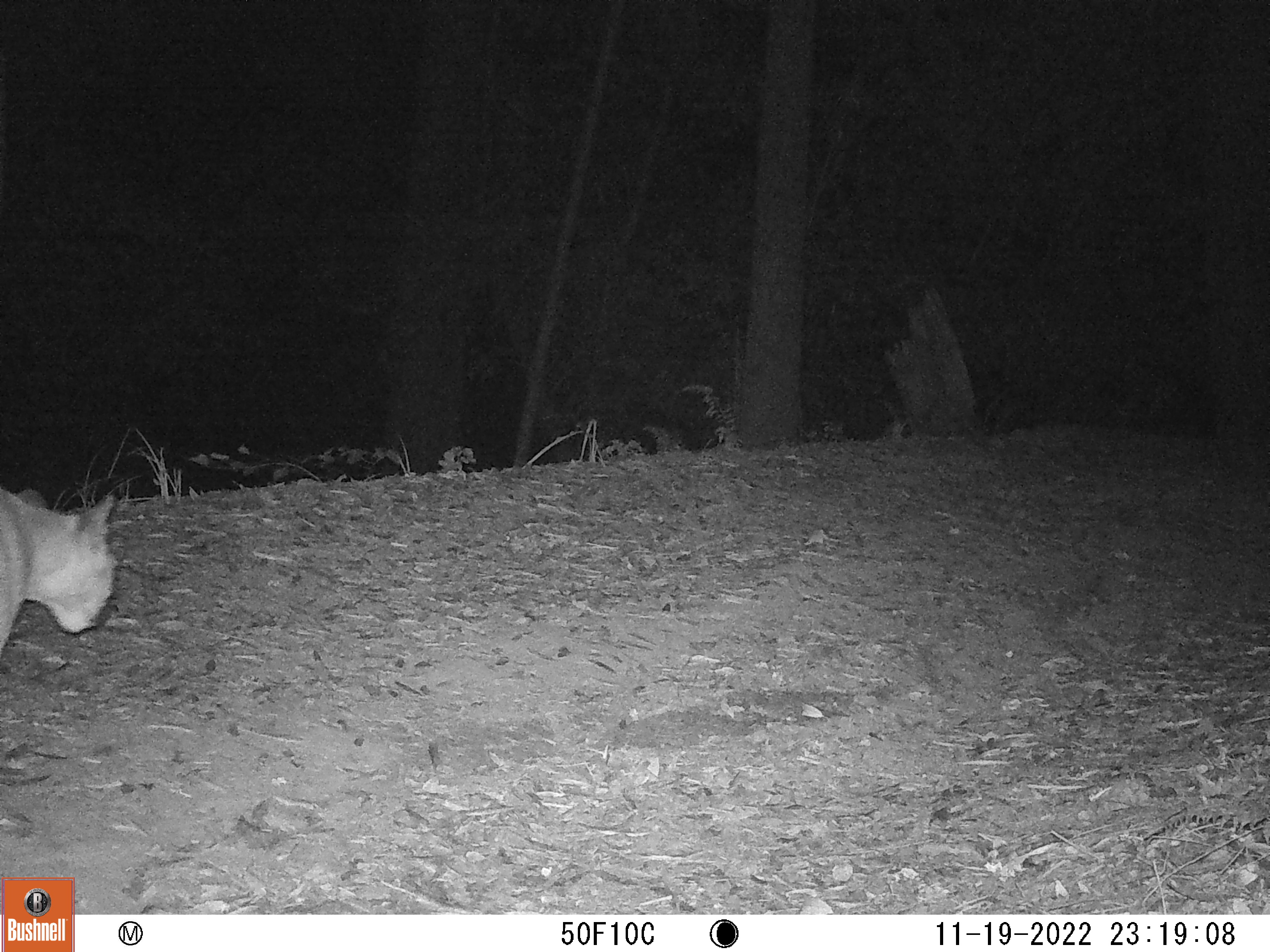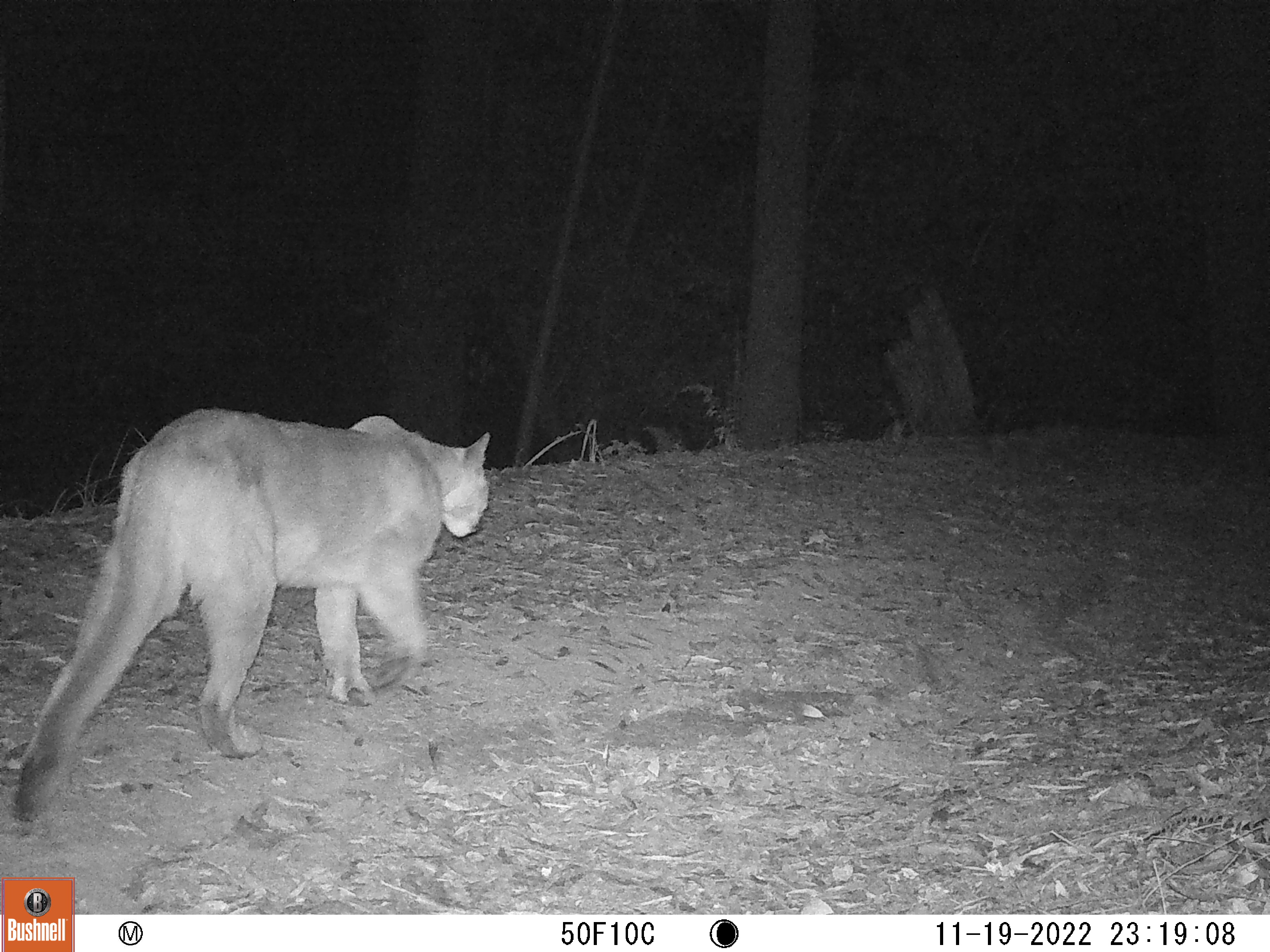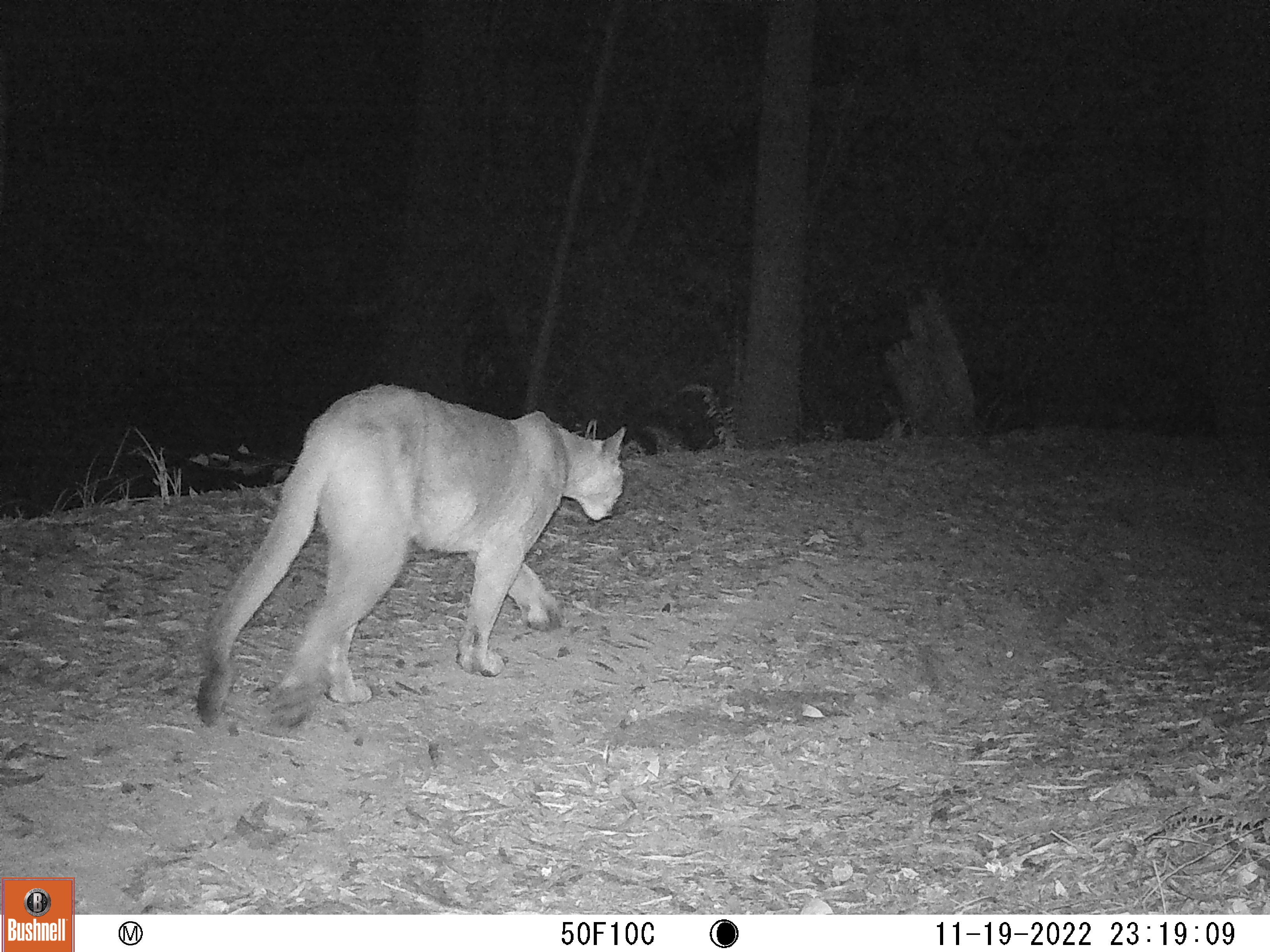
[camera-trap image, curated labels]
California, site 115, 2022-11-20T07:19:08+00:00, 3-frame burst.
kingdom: Animalia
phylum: Chordata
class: Mammalia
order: Carnivora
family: Felidae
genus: Puma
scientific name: Puma concolor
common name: puma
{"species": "puma (Puma concolor)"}